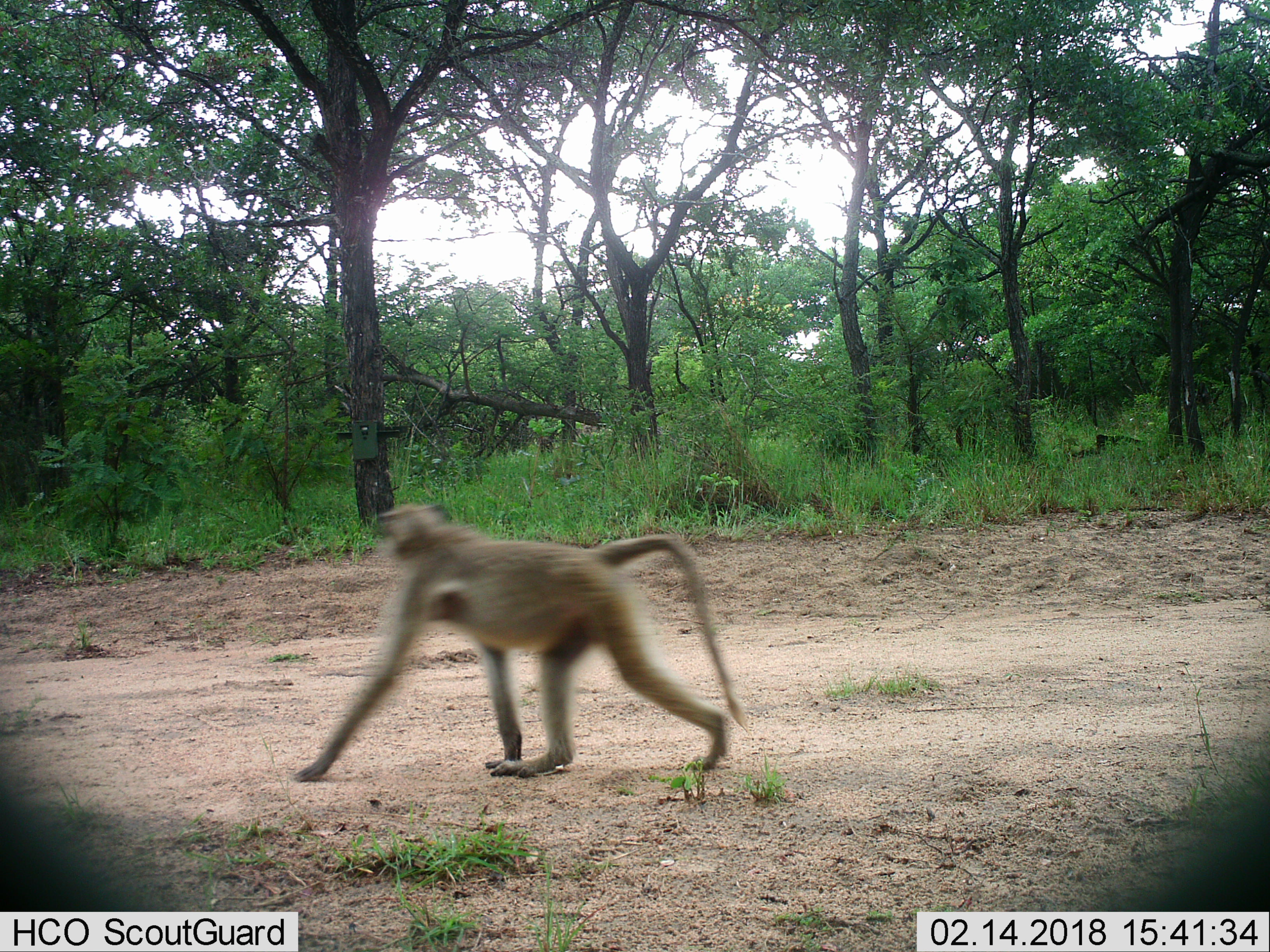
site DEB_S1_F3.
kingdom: Animalia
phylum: Chordata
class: Mammalia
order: Primates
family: Cercopithecidae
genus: Papio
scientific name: Papio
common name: baboon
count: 1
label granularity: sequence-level